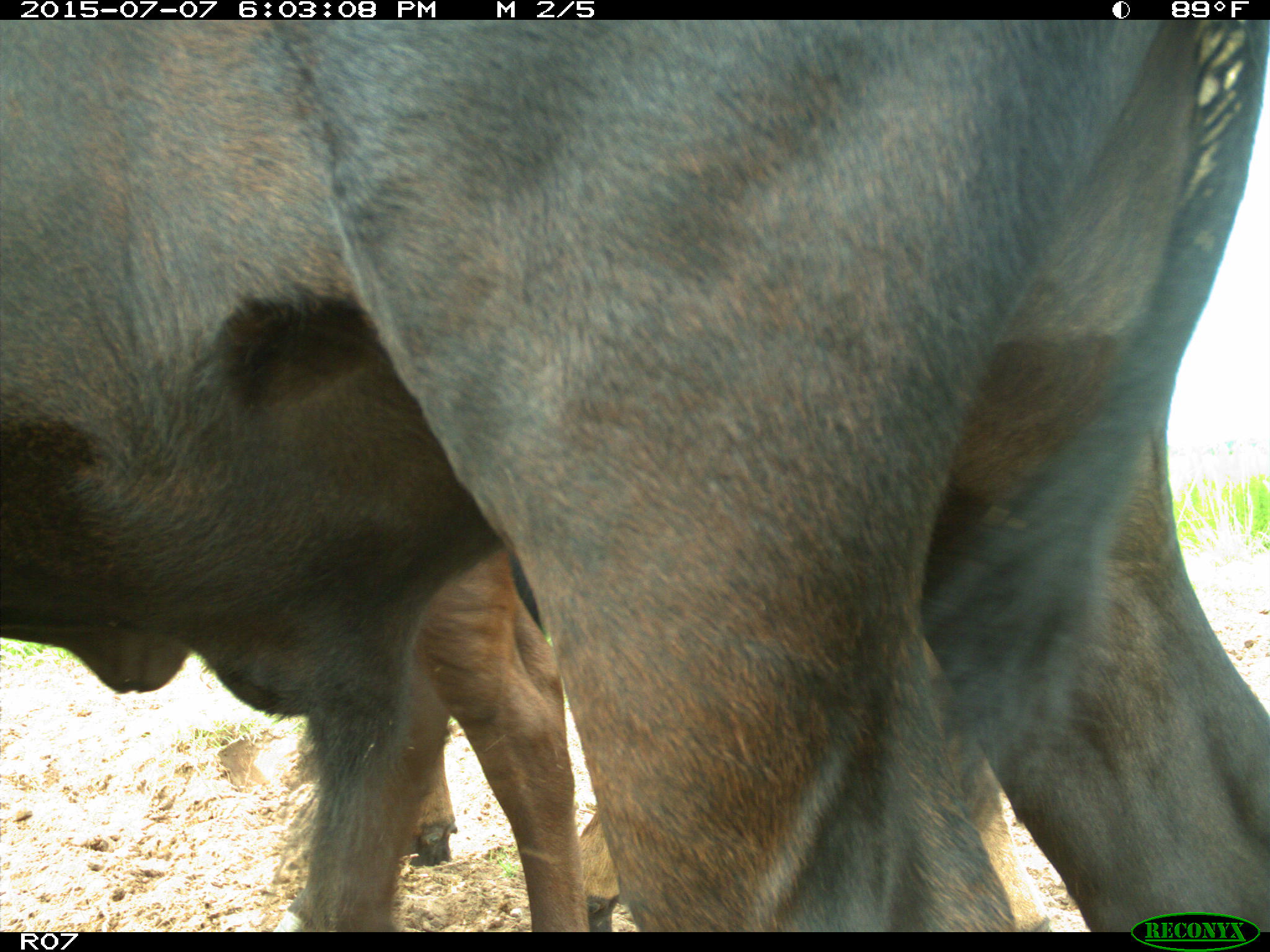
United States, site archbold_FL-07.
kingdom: Animalia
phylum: Chordata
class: Mammalia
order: Artiodactyla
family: Bovidae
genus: Bos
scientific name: Bos taurus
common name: domestic cow